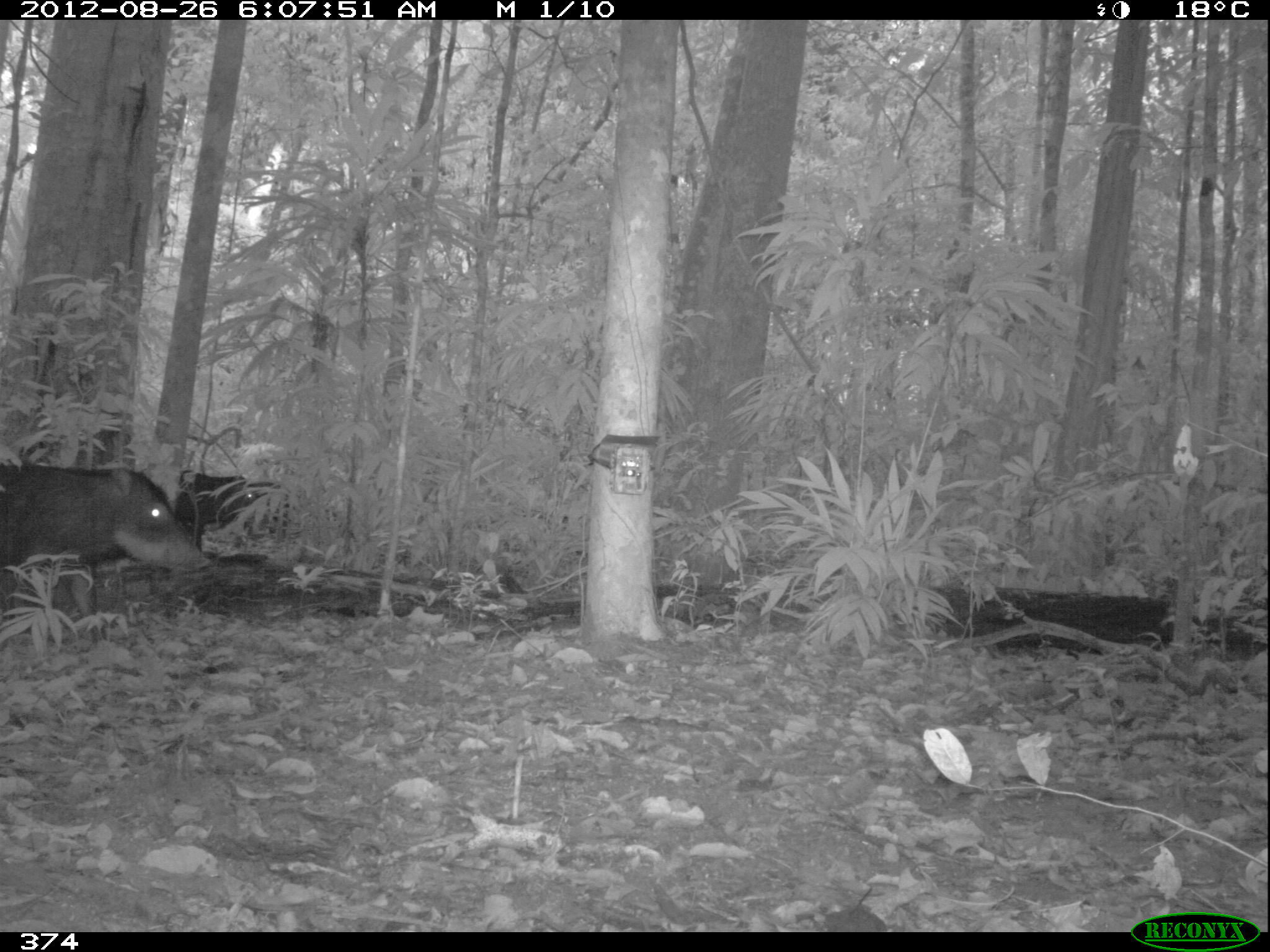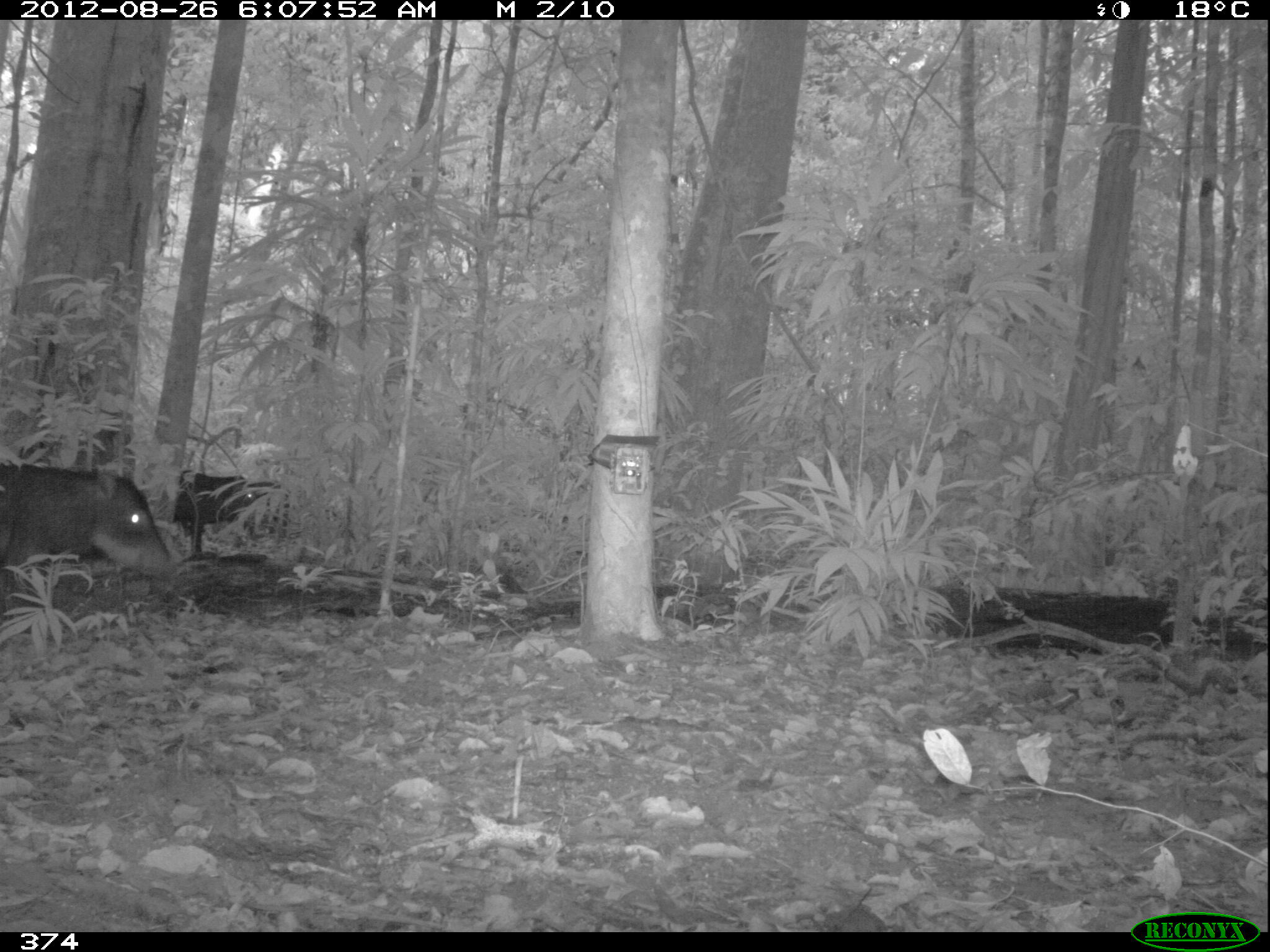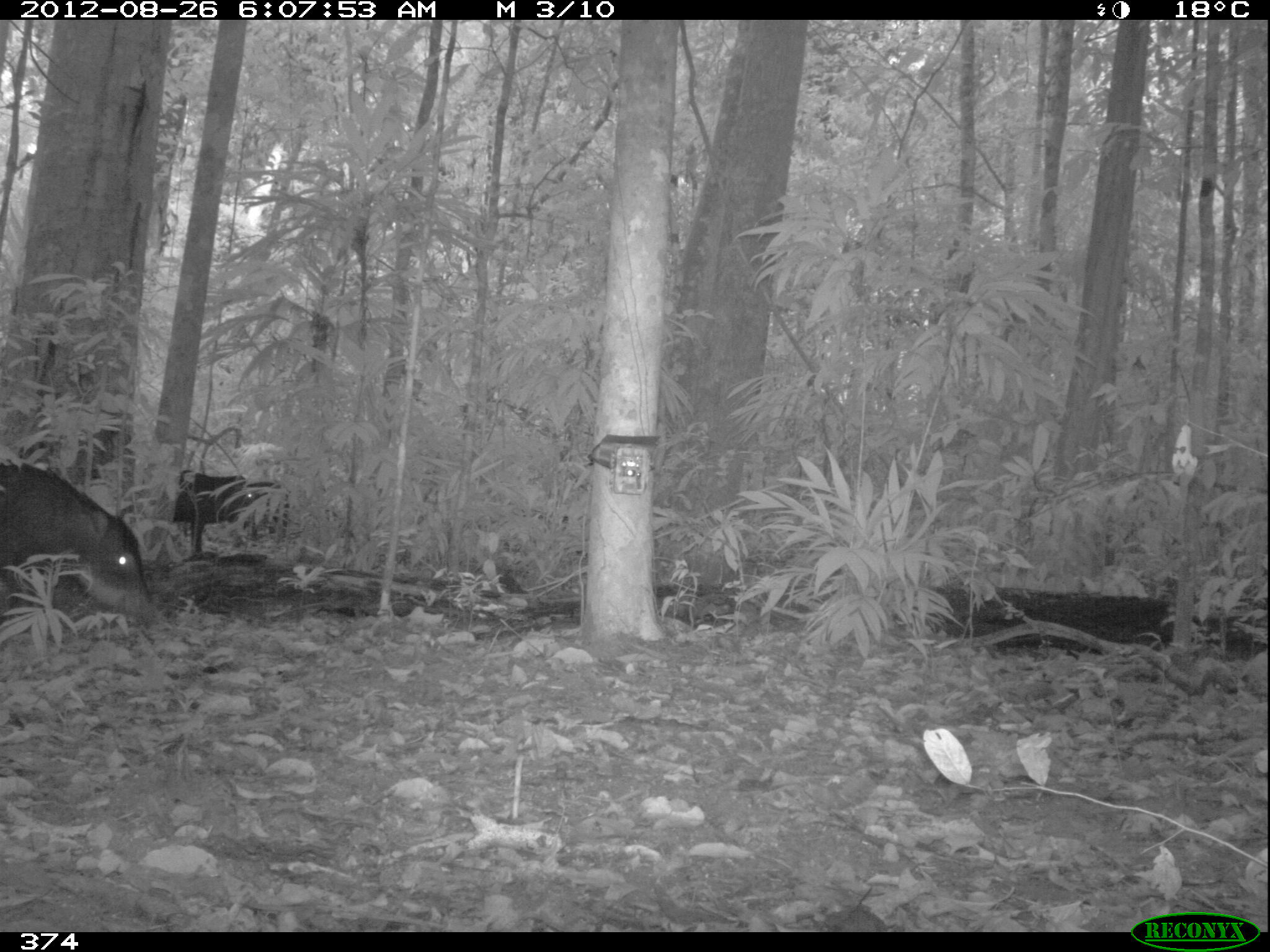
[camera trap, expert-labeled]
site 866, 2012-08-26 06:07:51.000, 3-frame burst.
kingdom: Animalia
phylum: Chordata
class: Mammalia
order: Artiodactyla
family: Tayassuidae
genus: Tayassu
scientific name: Tayassu pecari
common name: white-lipped peccary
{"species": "Tayassu pecari (white-lipped peccary)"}